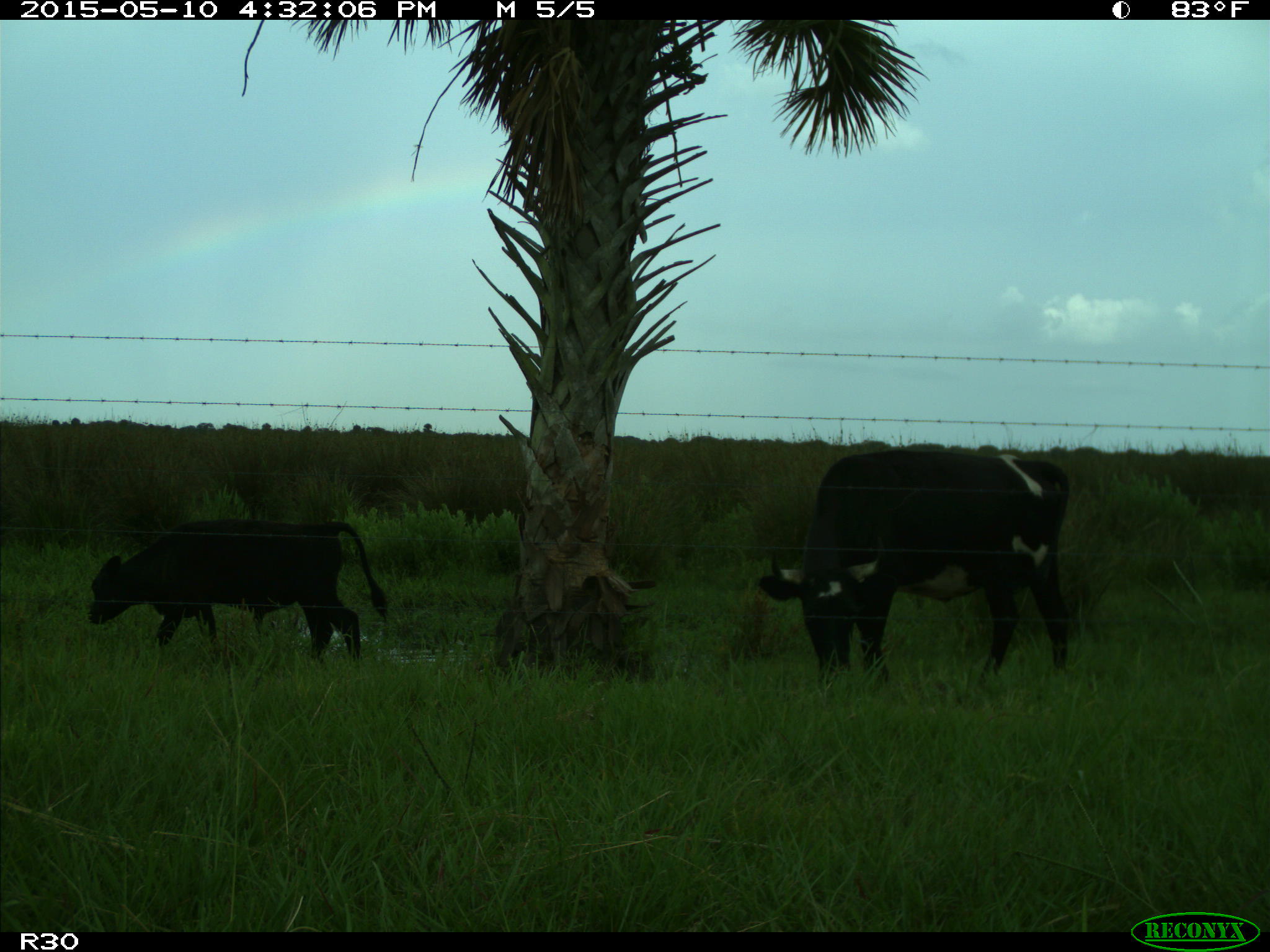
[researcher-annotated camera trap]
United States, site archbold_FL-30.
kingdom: Animalia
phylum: Chordata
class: Mammalia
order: Artiodactyla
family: Bovidae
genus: Bos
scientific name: Bos taurus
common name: domestic cow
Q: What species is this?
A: Bos taurus (domestic cow).